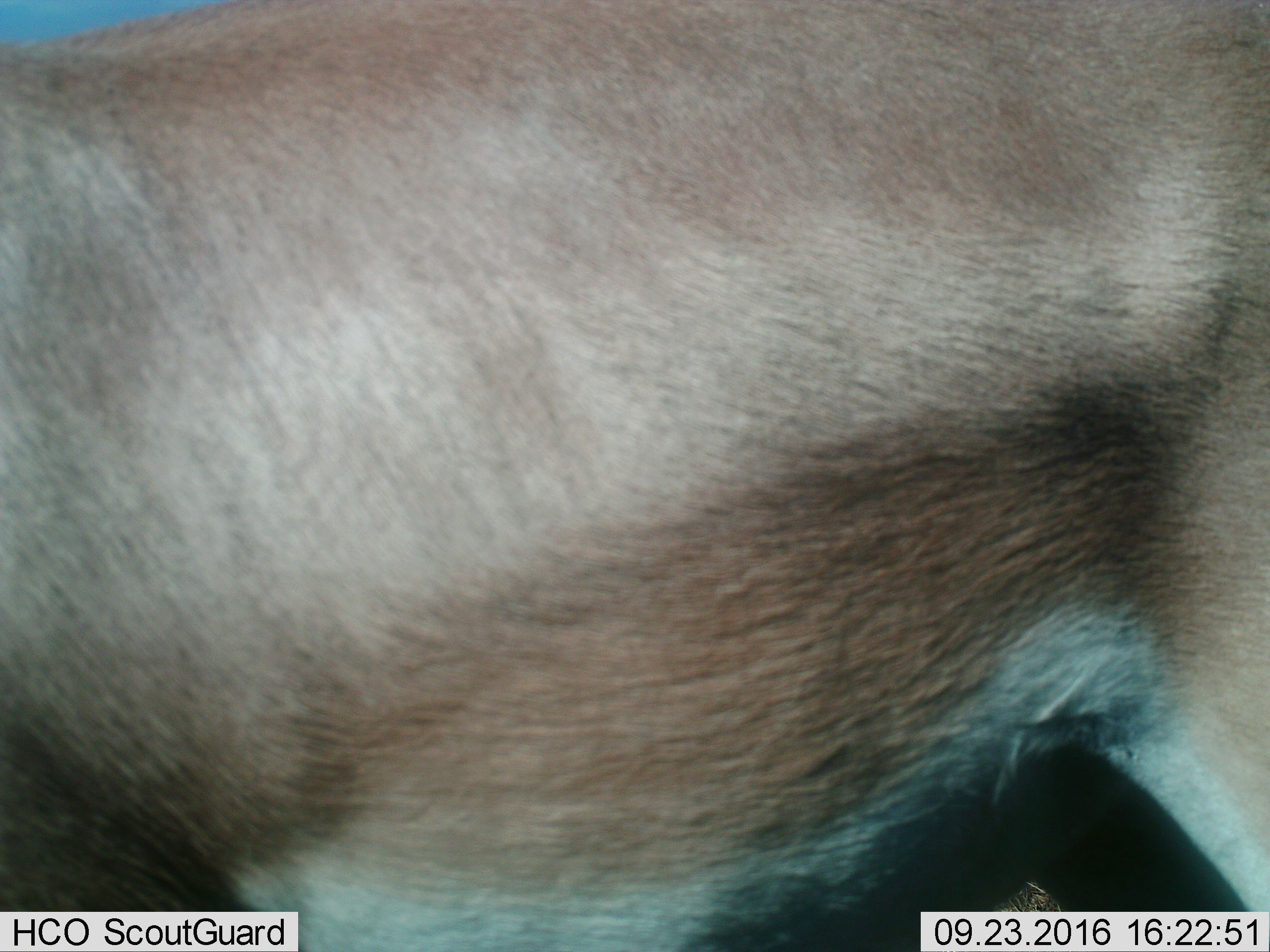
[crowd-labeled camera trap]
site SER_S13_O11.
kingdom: Animalia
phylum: Chordata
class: Mammalia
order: Artiodactyla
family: Bovidae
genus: Nanger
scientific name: Nanger granti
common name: grant's gazelle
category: gazellegrants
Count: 1.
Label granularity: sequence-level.